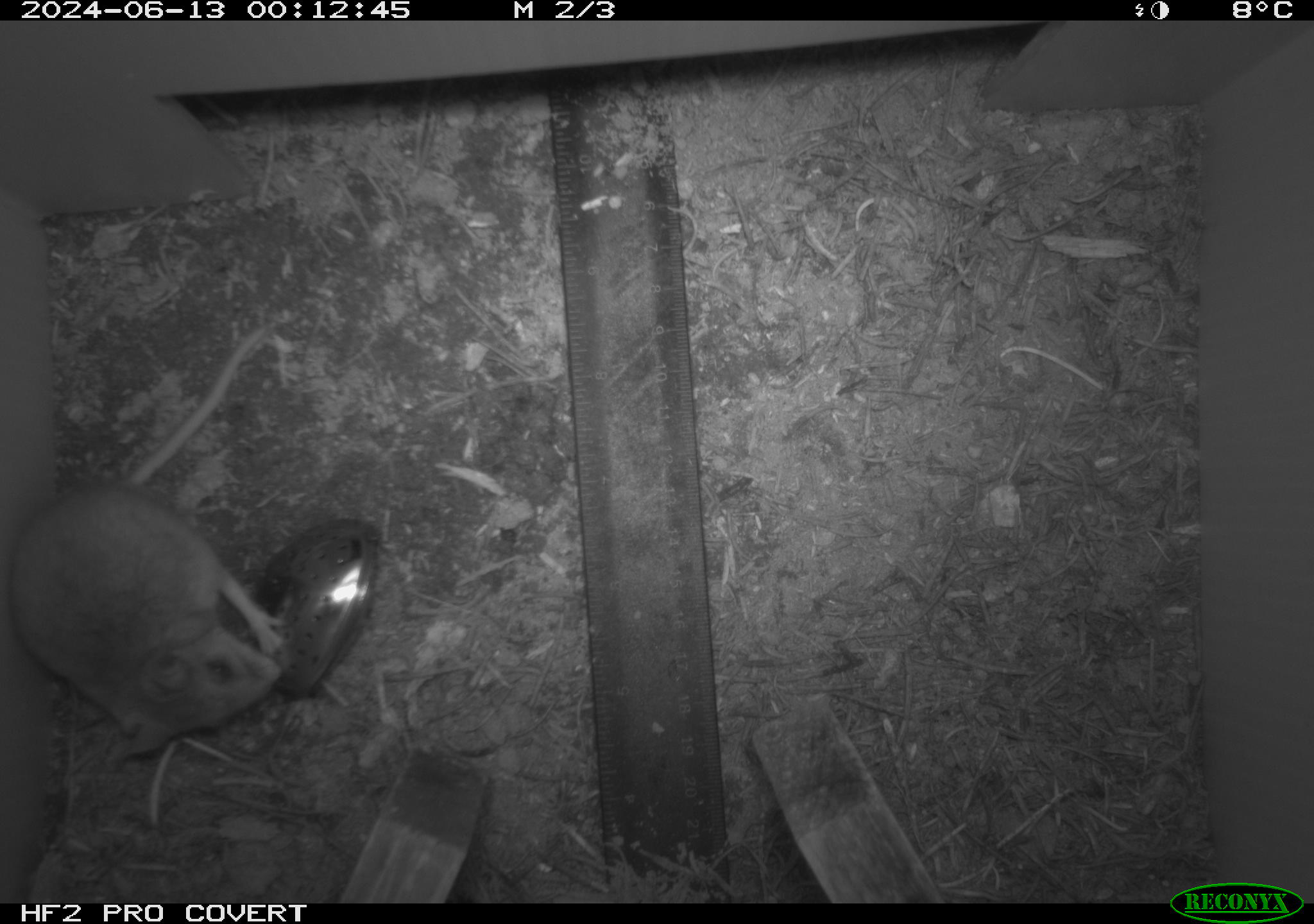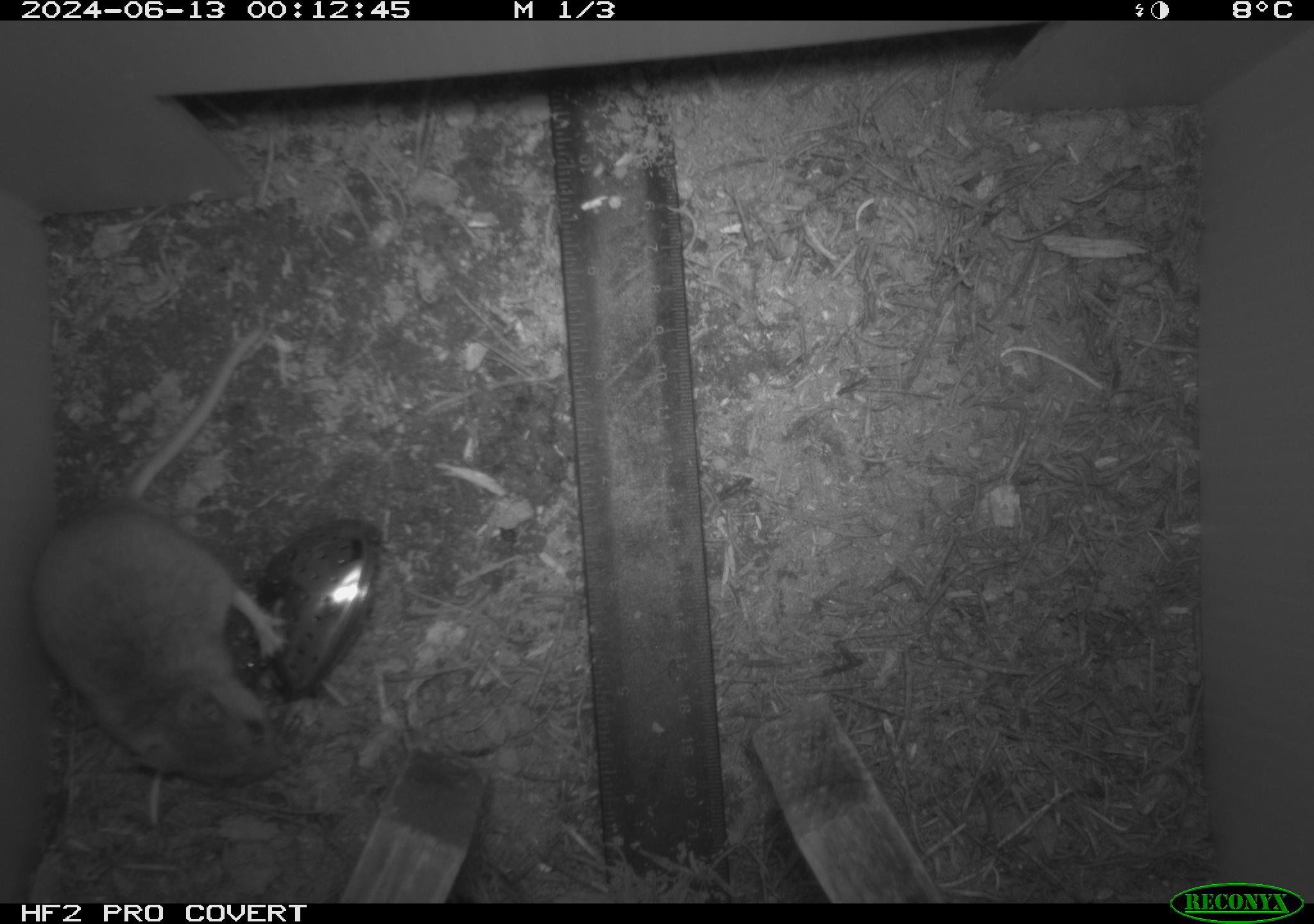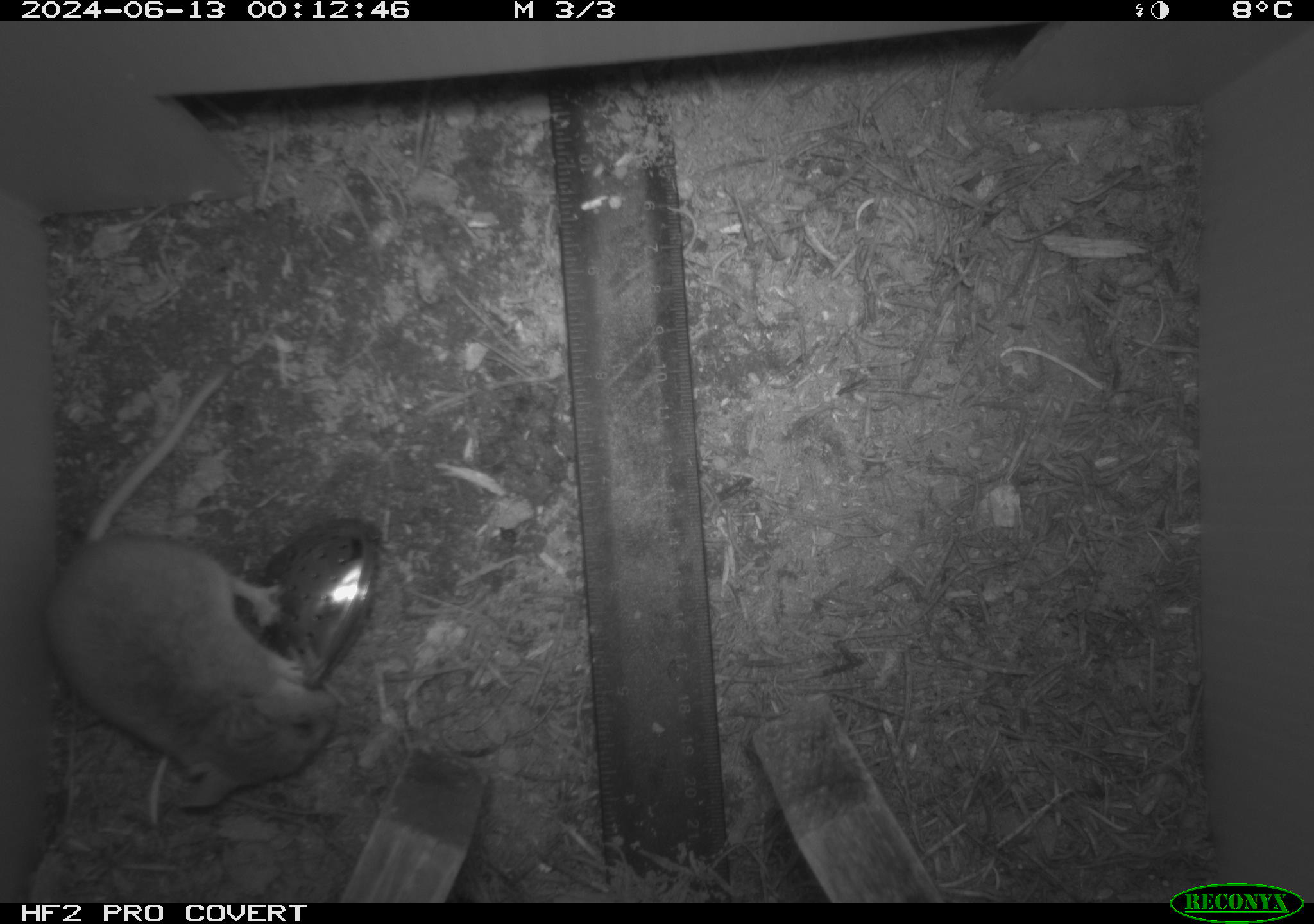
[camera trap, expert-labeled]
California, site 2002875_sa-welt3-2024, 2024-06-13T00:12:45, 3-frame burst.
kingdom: Animalia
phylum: Chordata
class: Mammalia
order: Rodentia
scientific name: Rodentia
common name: mouse species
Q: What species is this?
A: Mouse species (Rodentia).